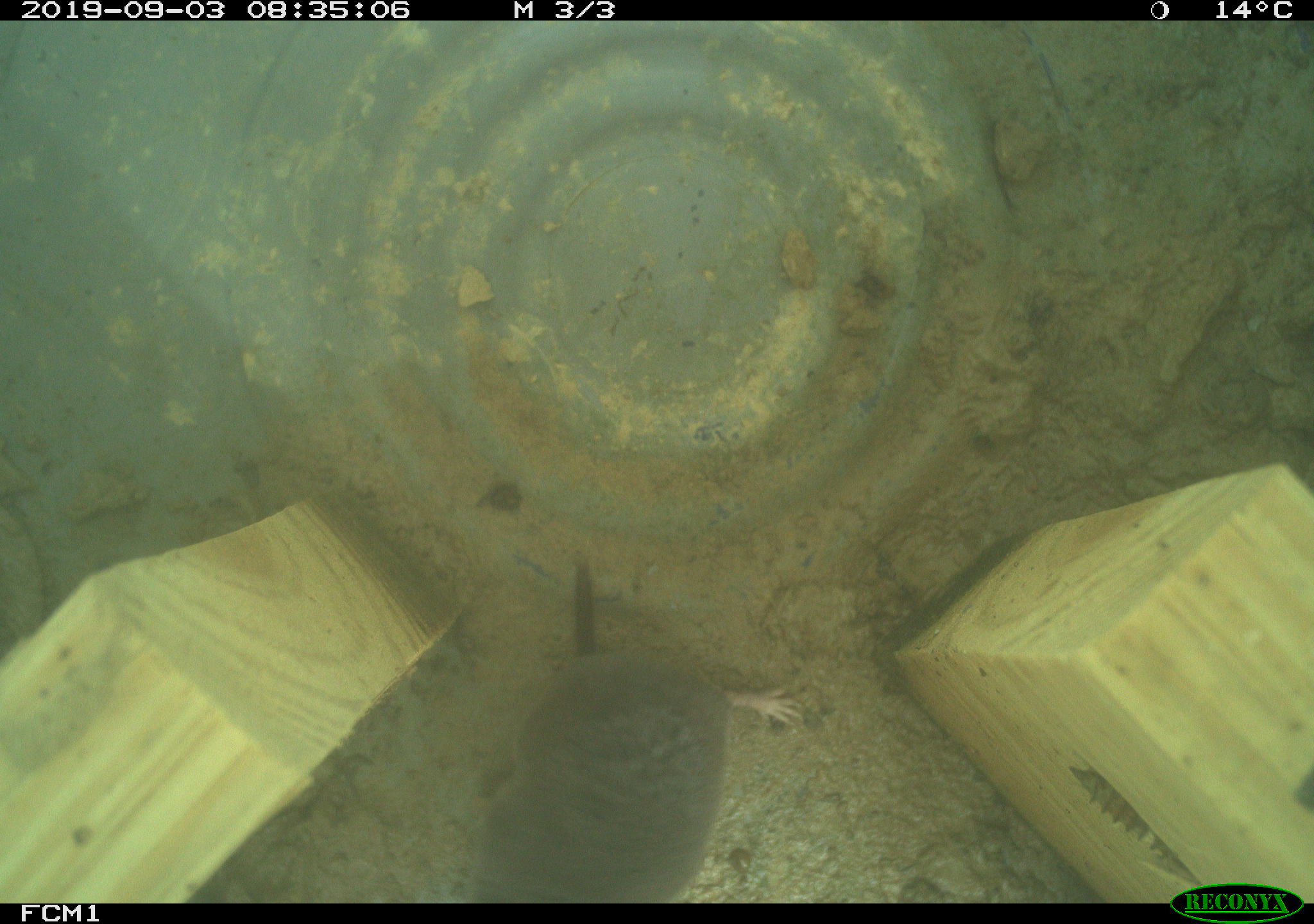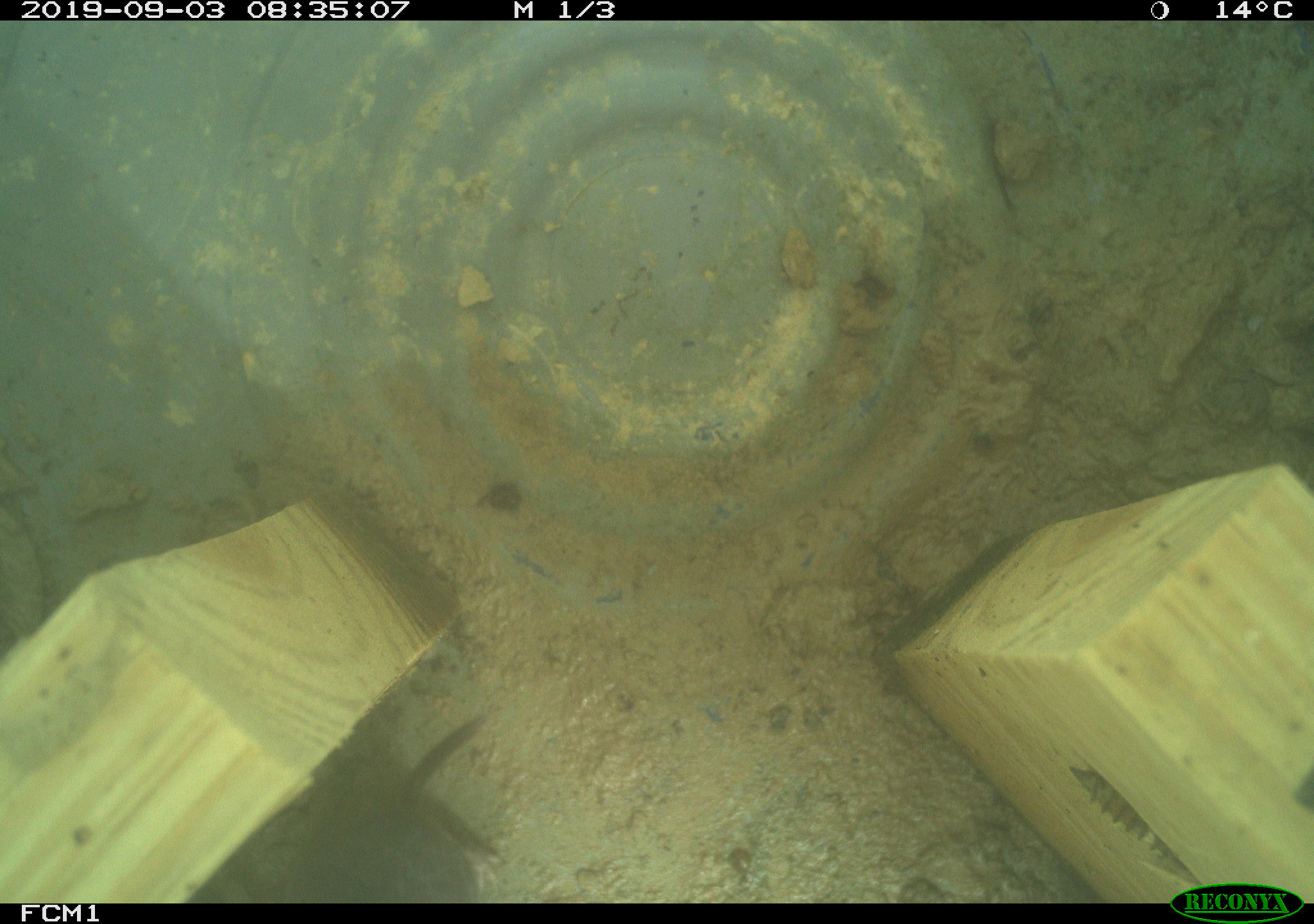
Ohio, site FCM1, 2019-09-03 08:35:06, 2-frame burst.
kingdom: Animalia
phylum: Chordata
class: Mammalia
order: Eulipotyphla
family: Soricidae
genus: Blarina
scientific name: Blarina brevicauda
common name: northern short-tailed shrew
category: n. short-tailed shrew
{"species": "n. short-tailed shrew (northern short-tailed shrew) (Blarina brevicauda)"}